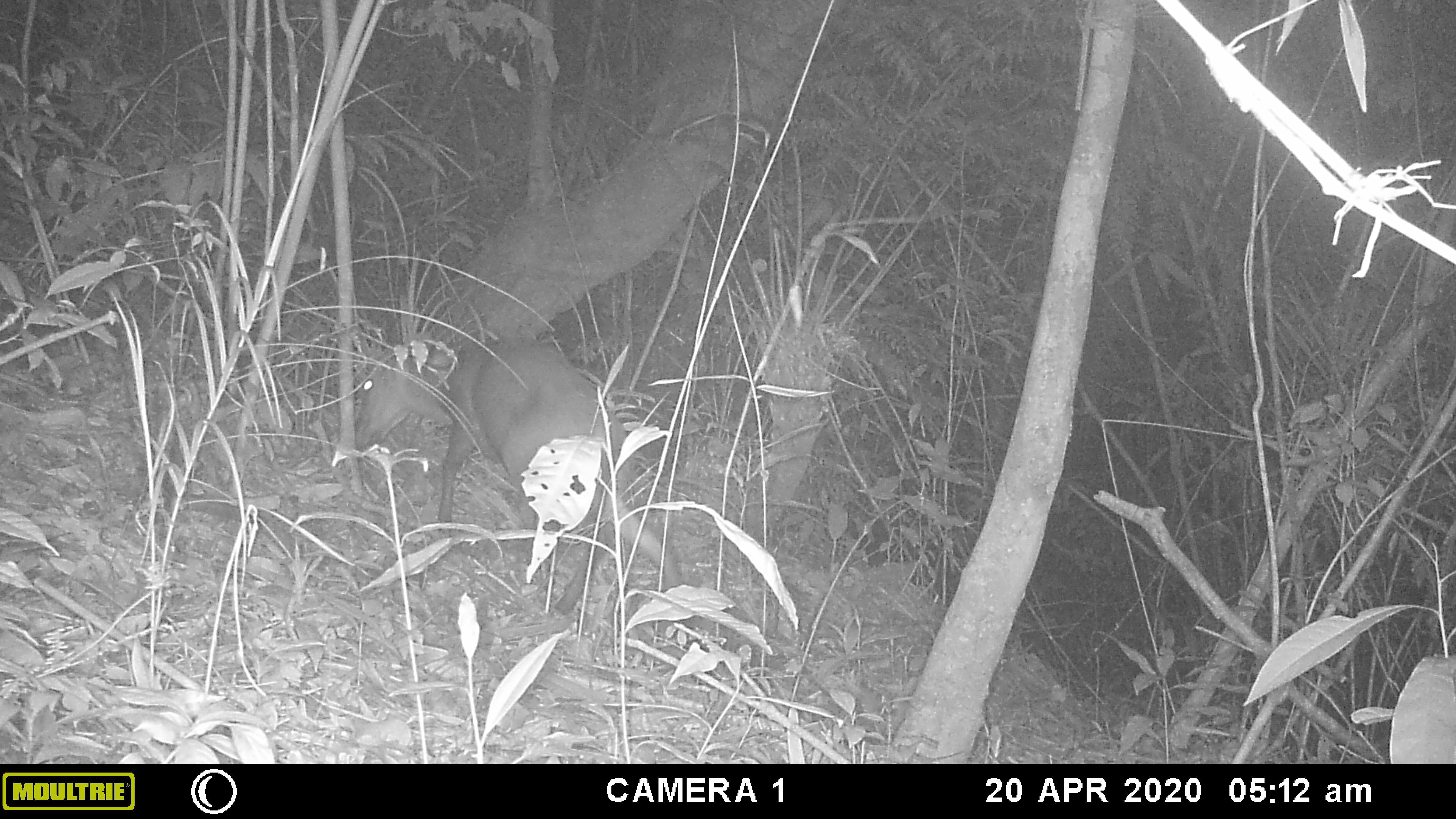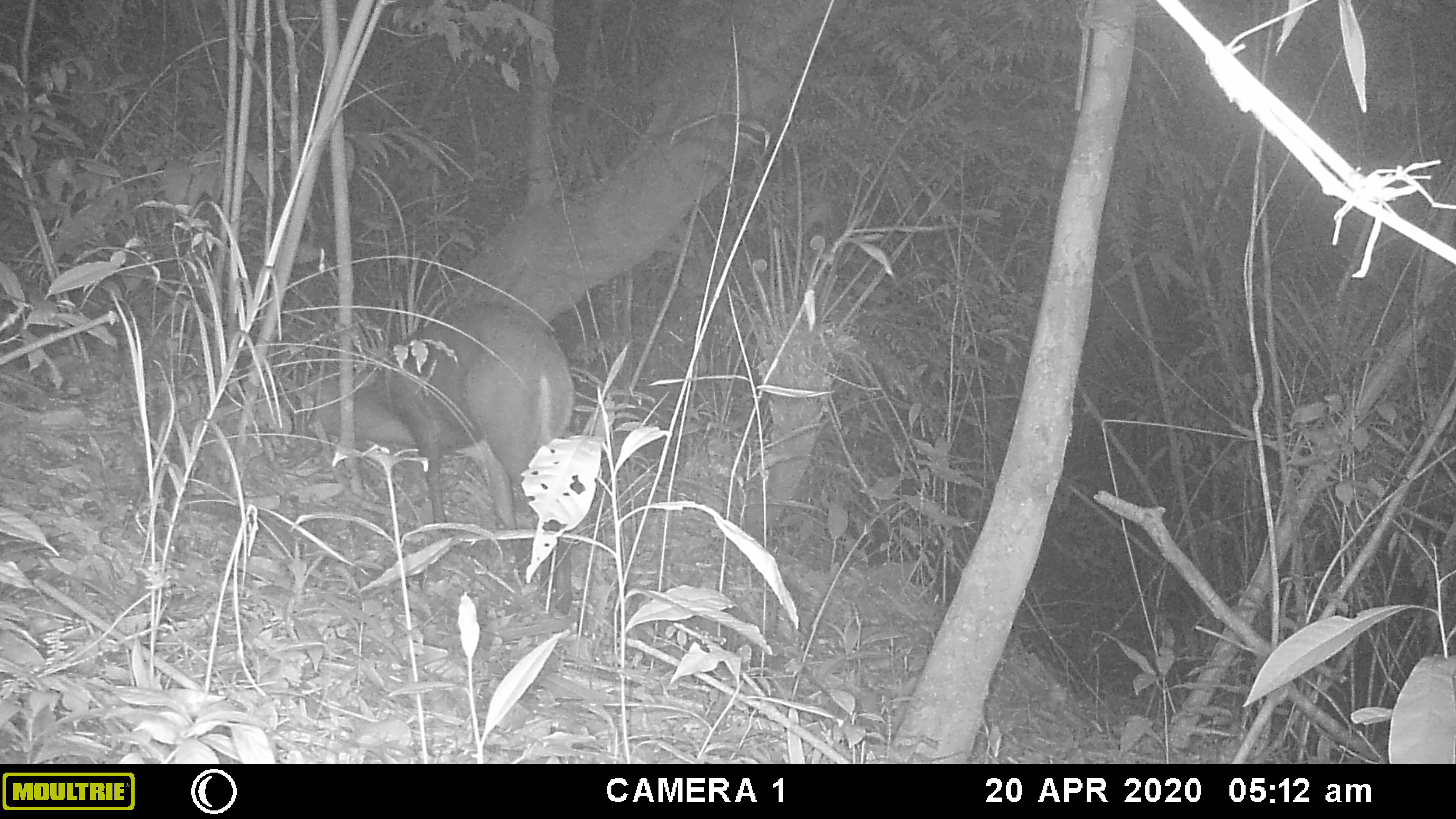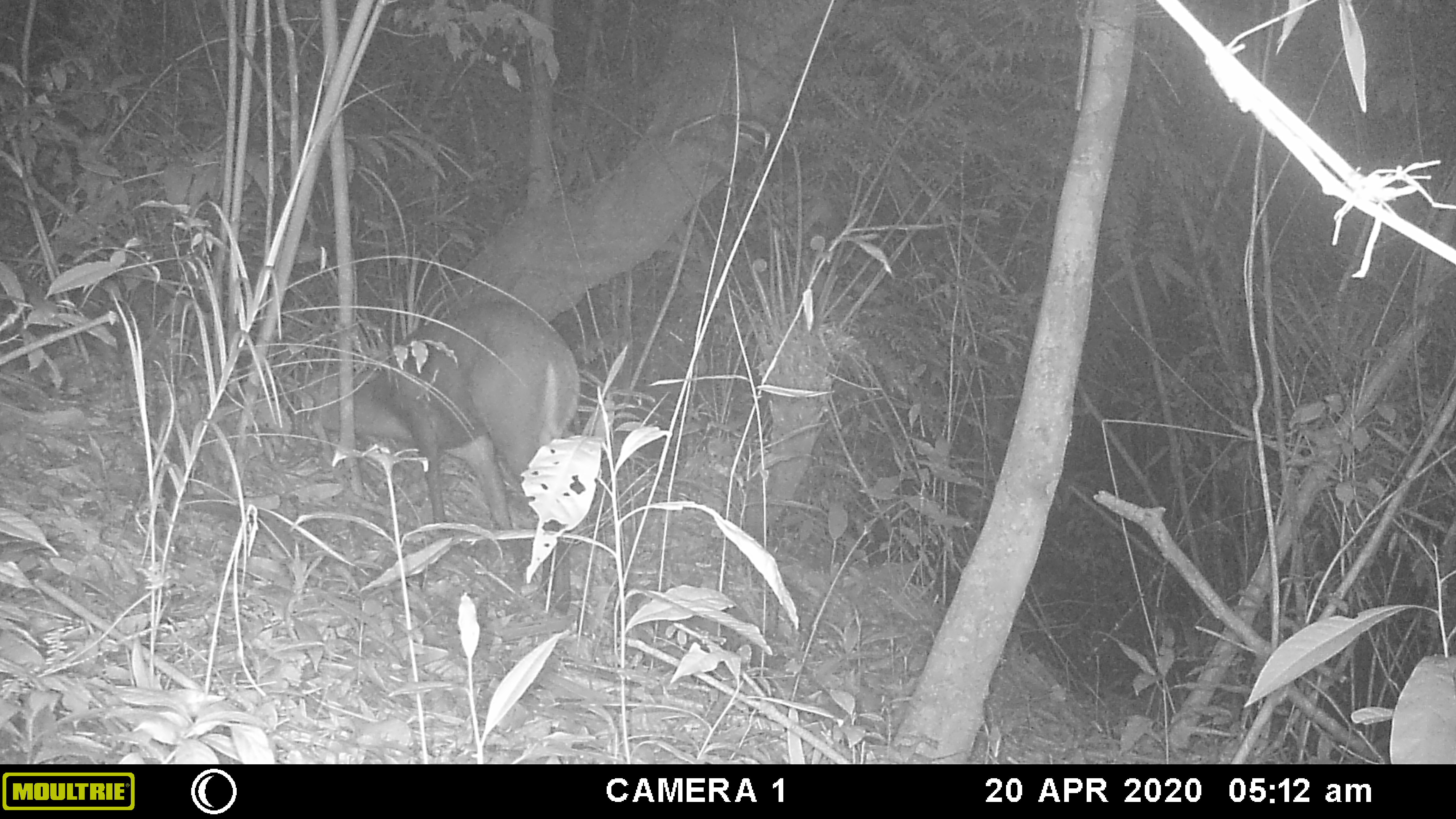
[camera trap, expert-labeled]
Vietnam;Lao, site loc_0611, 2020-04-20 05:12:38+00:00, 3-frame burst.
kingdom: Animalia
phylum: Chordata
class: Mammalia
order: Artiodactyla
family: Cervidae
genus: Muntiacus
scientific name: Muntiacus rooseveltorum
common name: roosevelt's muntjac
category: roosevelts muntjac group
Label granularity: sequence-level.